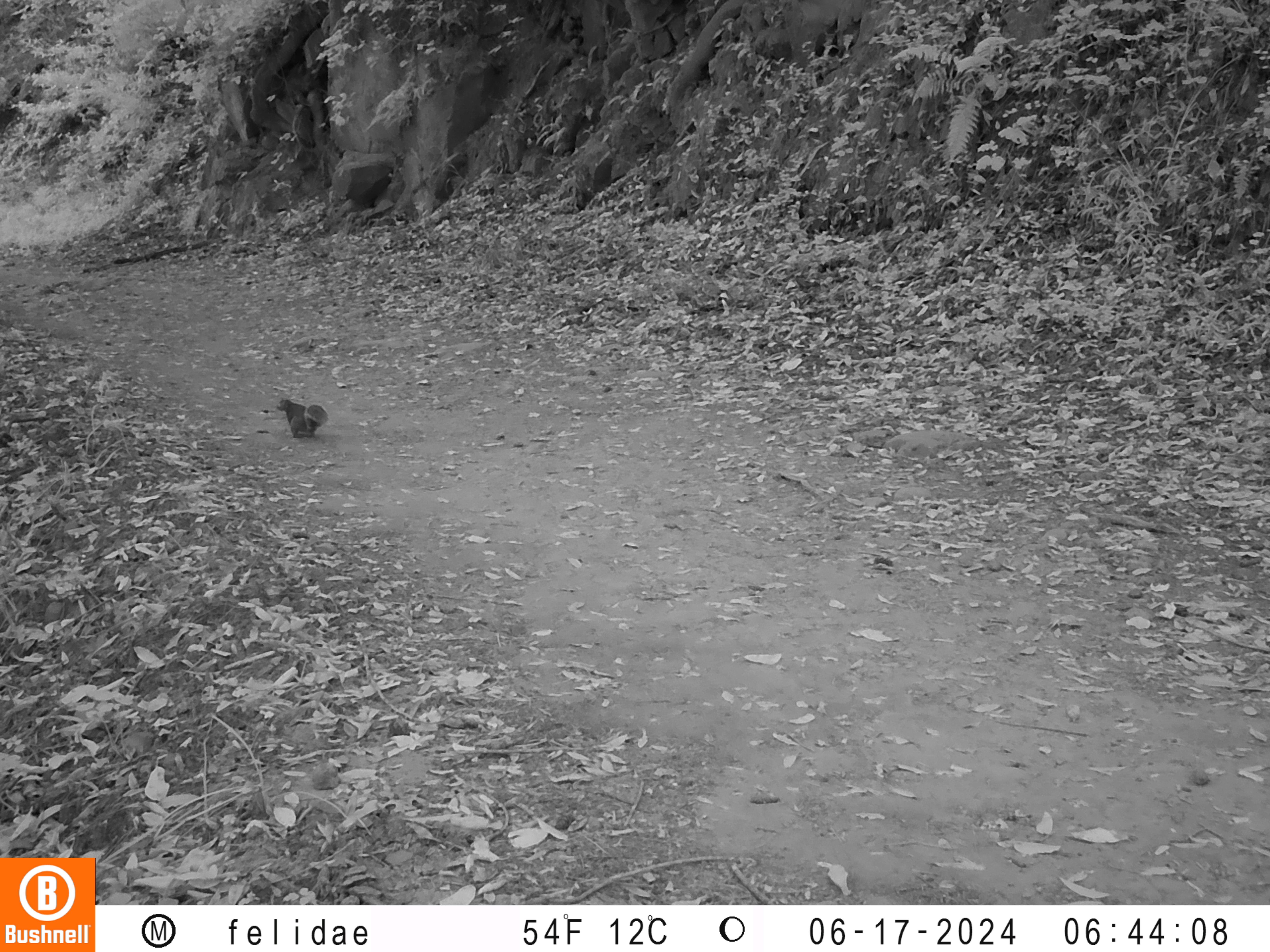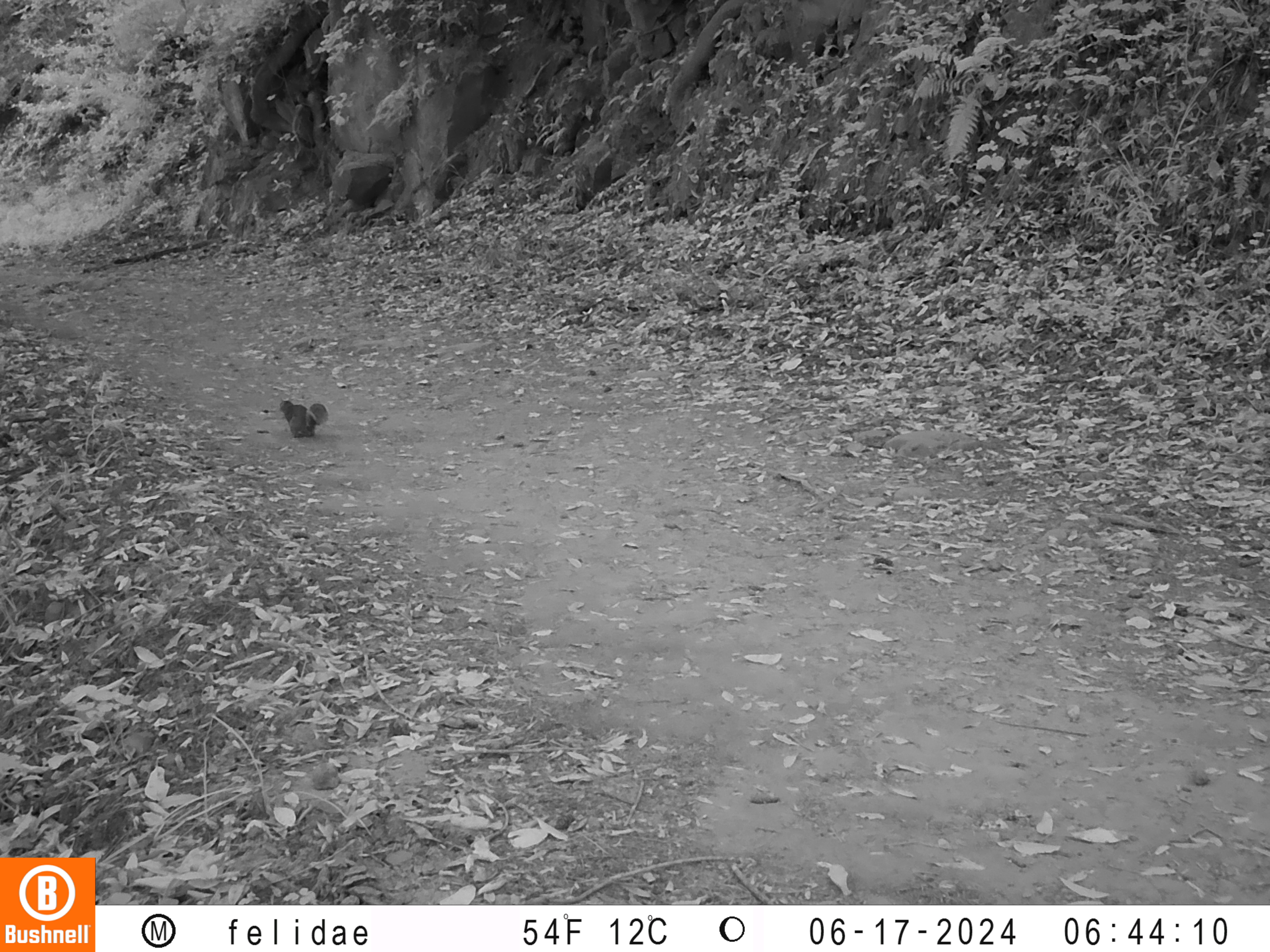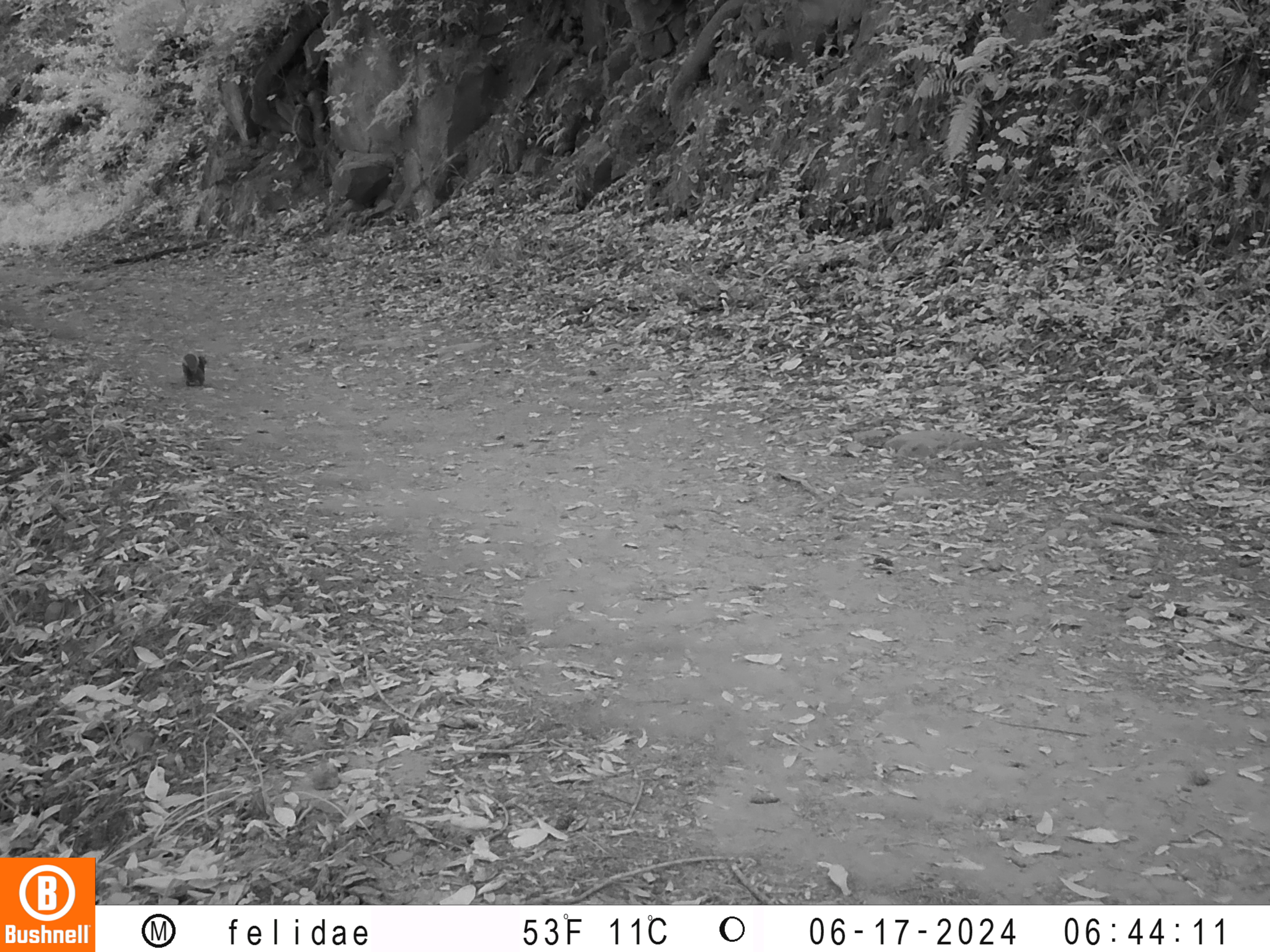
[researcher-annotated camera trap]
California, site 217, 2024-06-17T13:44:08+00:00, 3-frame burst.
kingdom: Animalia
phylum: Chordata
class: Mammalia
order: Rodentia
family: Sciuridae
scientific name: Sciuridae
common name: squirrel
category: unknown squirrel